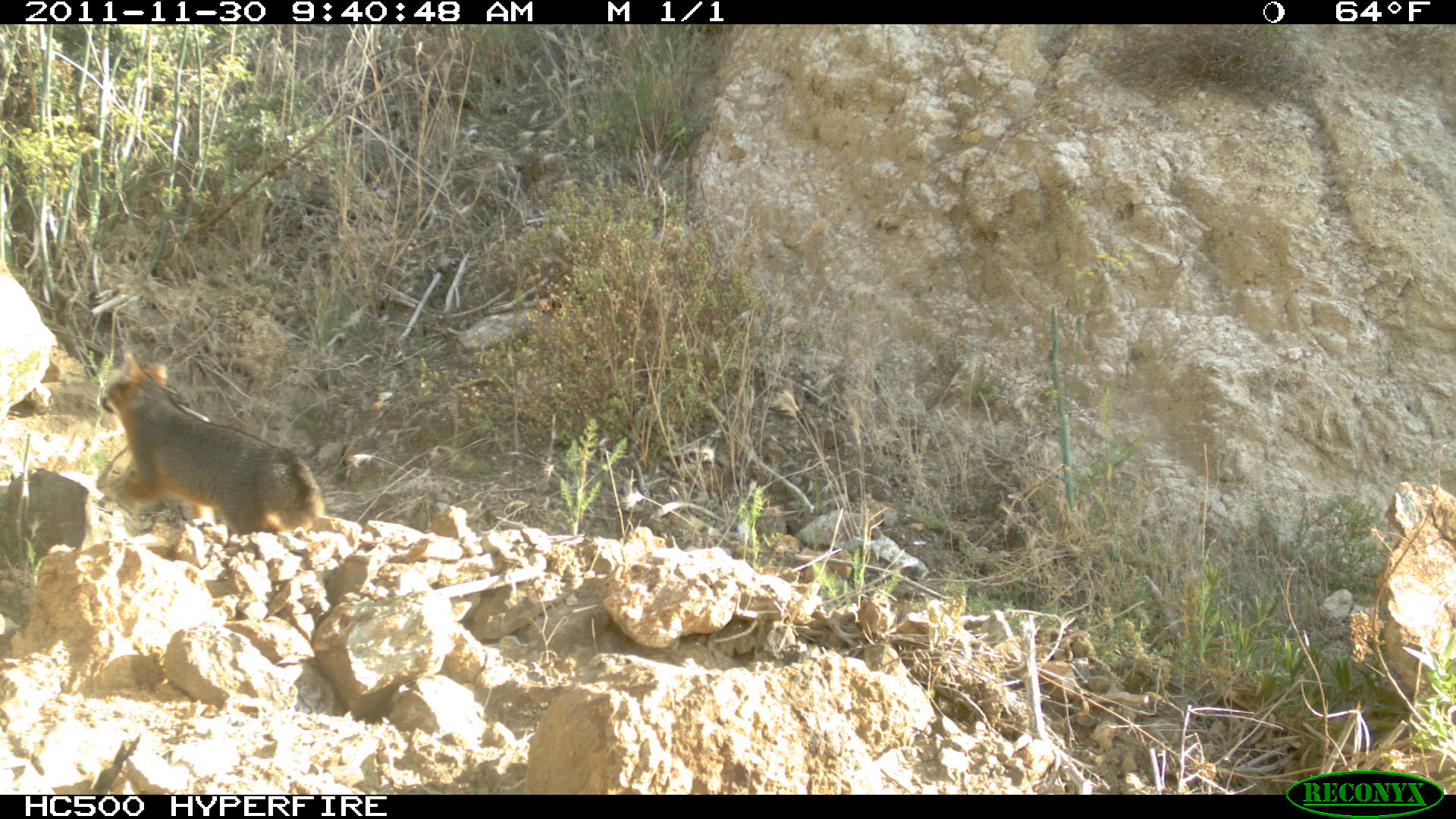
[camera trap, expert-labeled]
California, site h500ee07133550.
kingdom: Animalia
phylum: Chordata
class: Mammalia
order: Carnivora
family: Canidae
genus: Urocyon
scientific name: Urocyon littoralis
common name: island fox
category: fox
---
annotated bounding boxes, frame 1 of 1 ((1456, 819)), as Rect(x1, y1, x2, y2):
fox: Rect(96, 352, 325, 536)